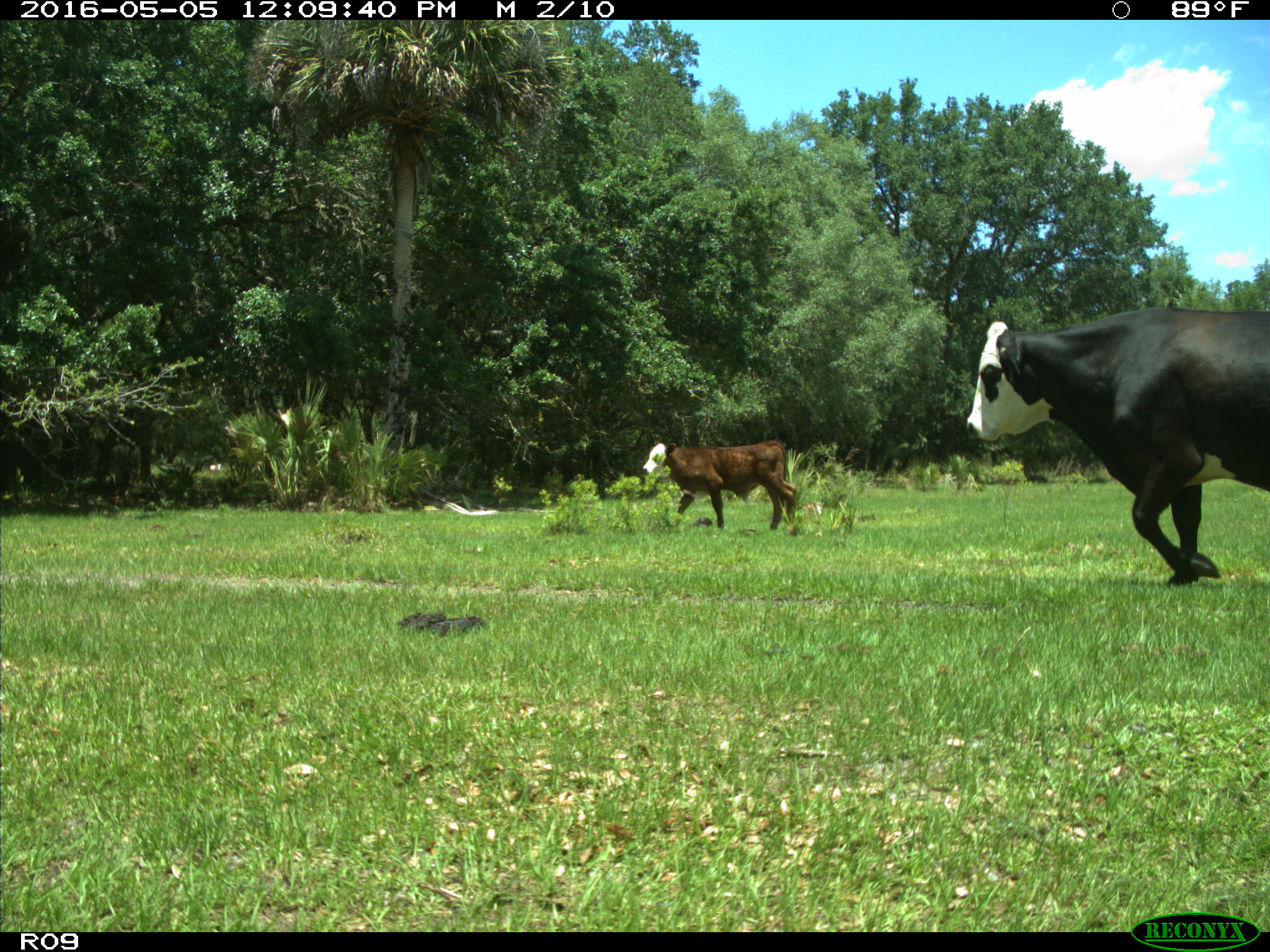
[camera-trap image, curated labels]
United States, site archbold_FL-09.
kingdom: Animalia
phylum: Chordata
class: Mammalia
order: Artiodactyla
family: Bovidae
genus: Bos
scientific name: Bos taurus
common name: domestic cow